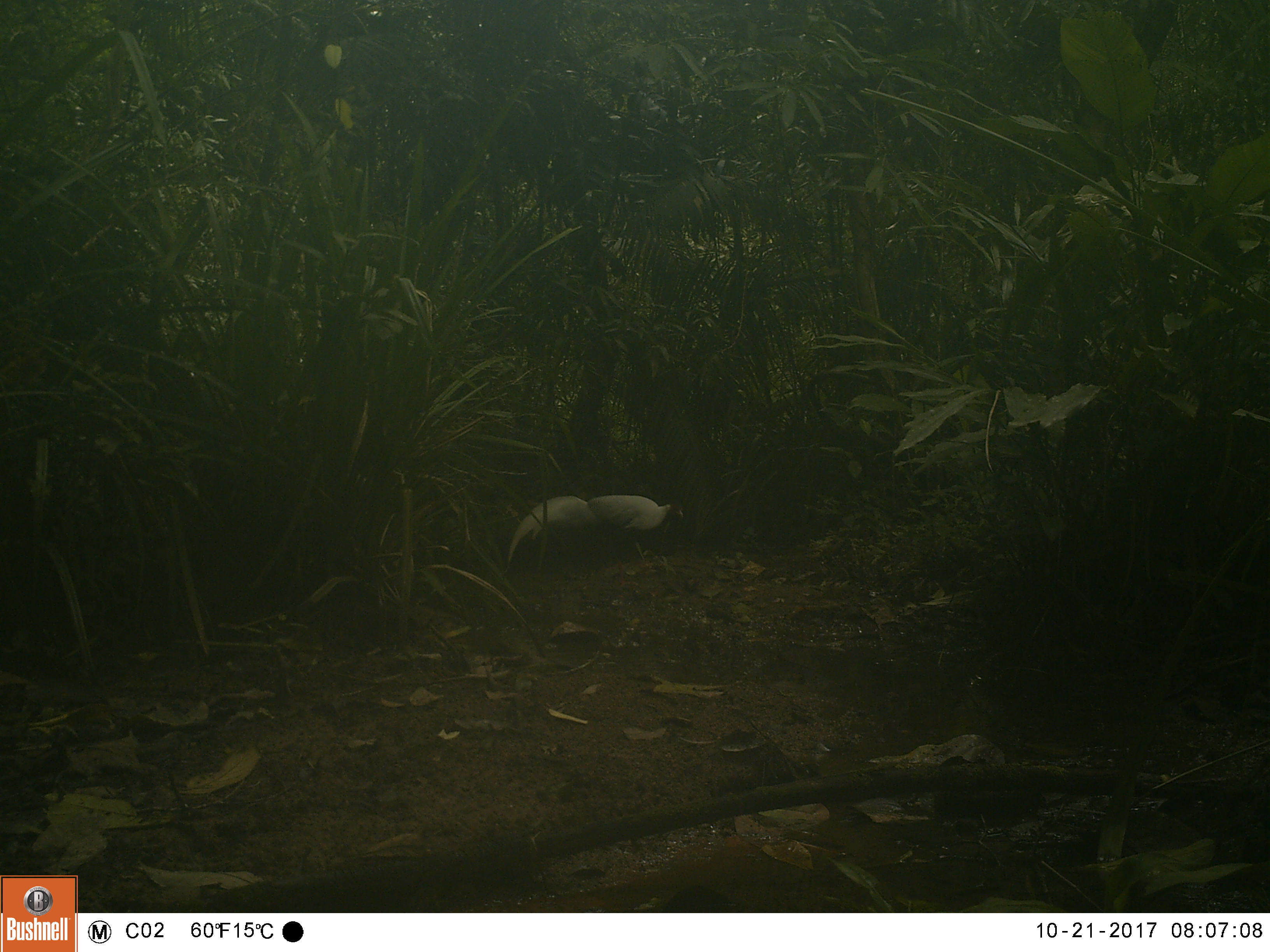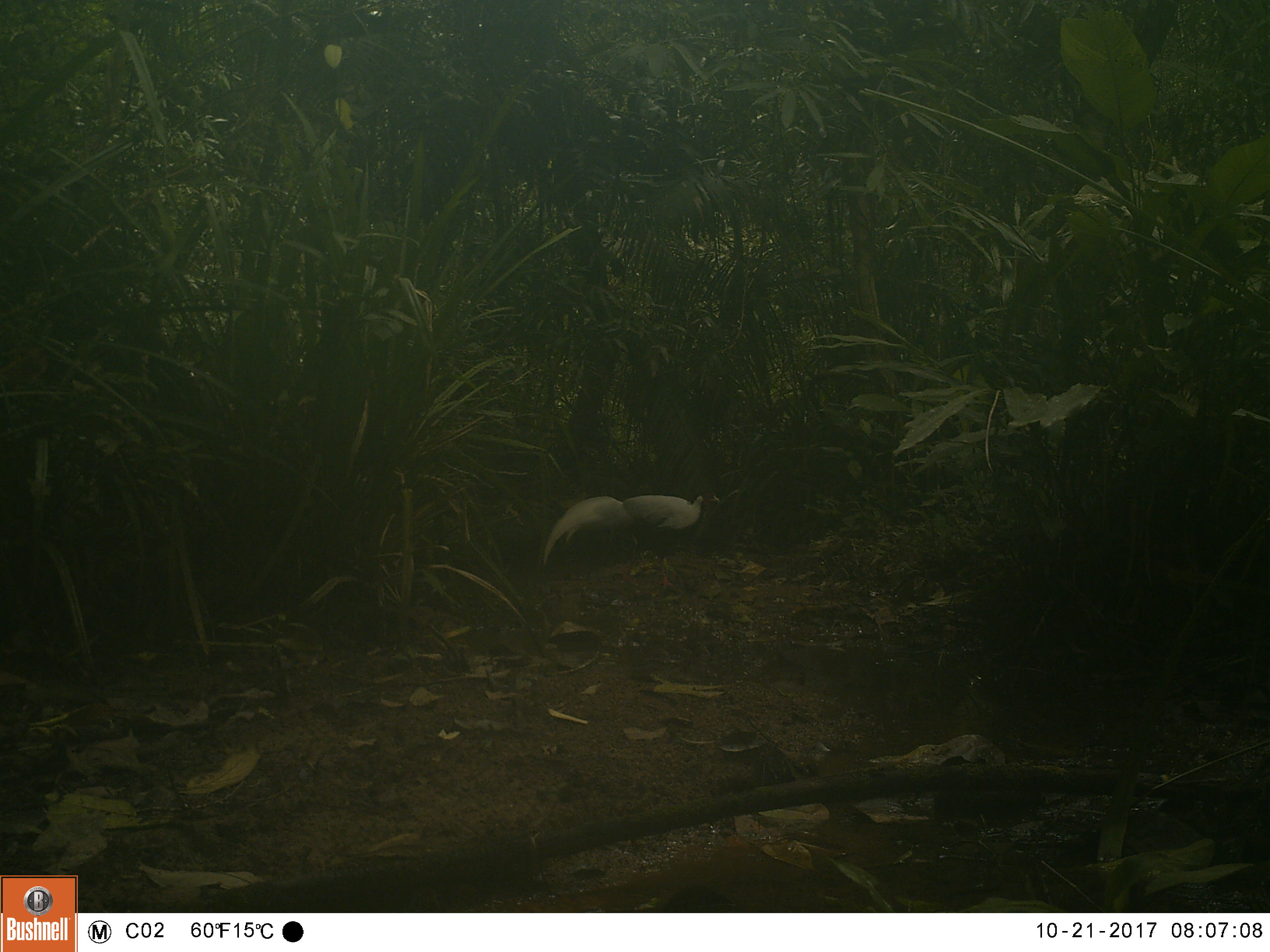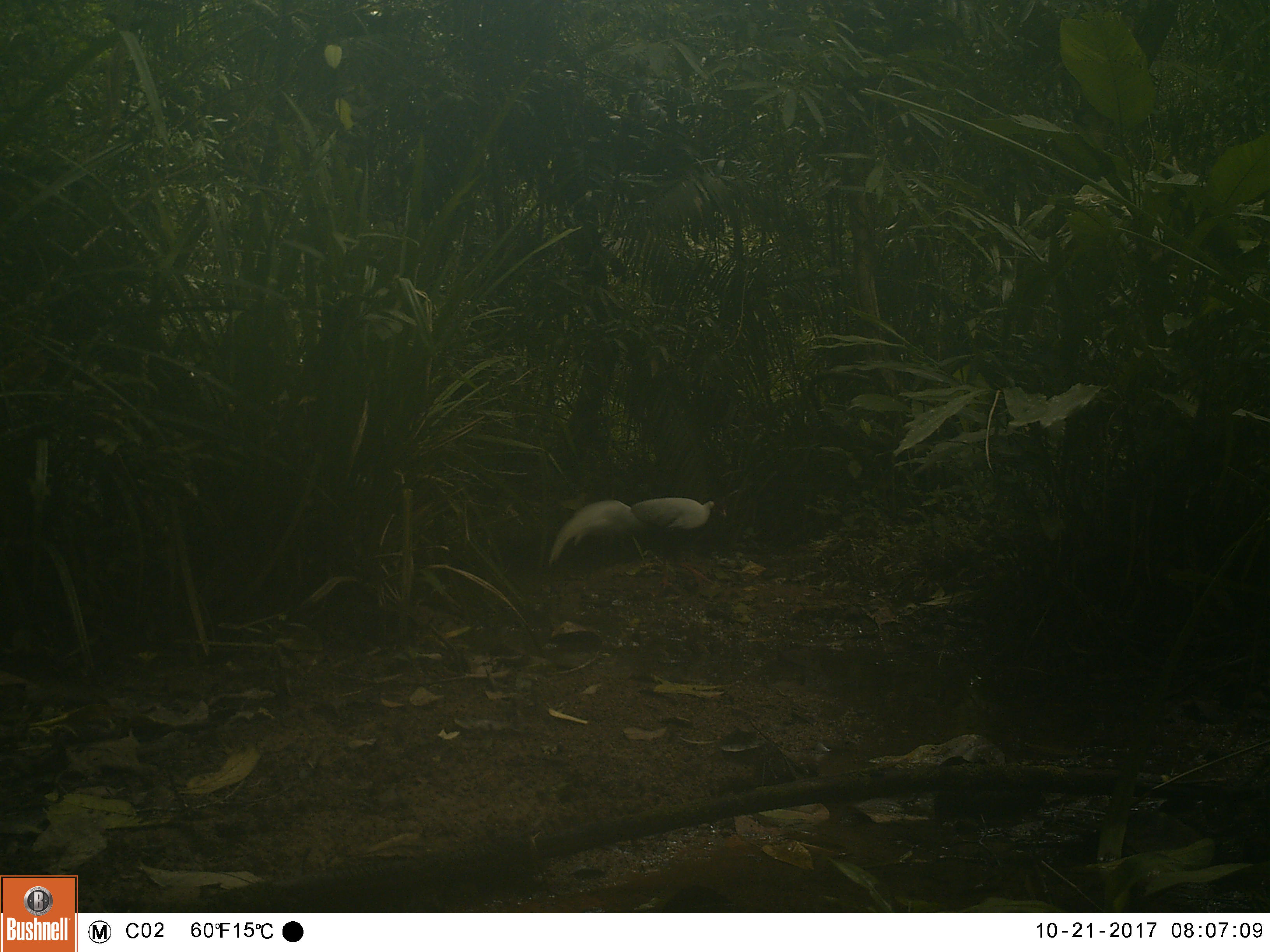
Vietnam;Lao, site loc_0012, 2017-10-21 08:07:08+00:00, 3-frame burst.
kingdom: Animalia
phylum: Chordata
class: Aves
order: Galliformes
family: Phasianidae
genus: Lophura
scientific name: Lophura nycthemera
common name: silver pheasant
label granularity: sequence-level